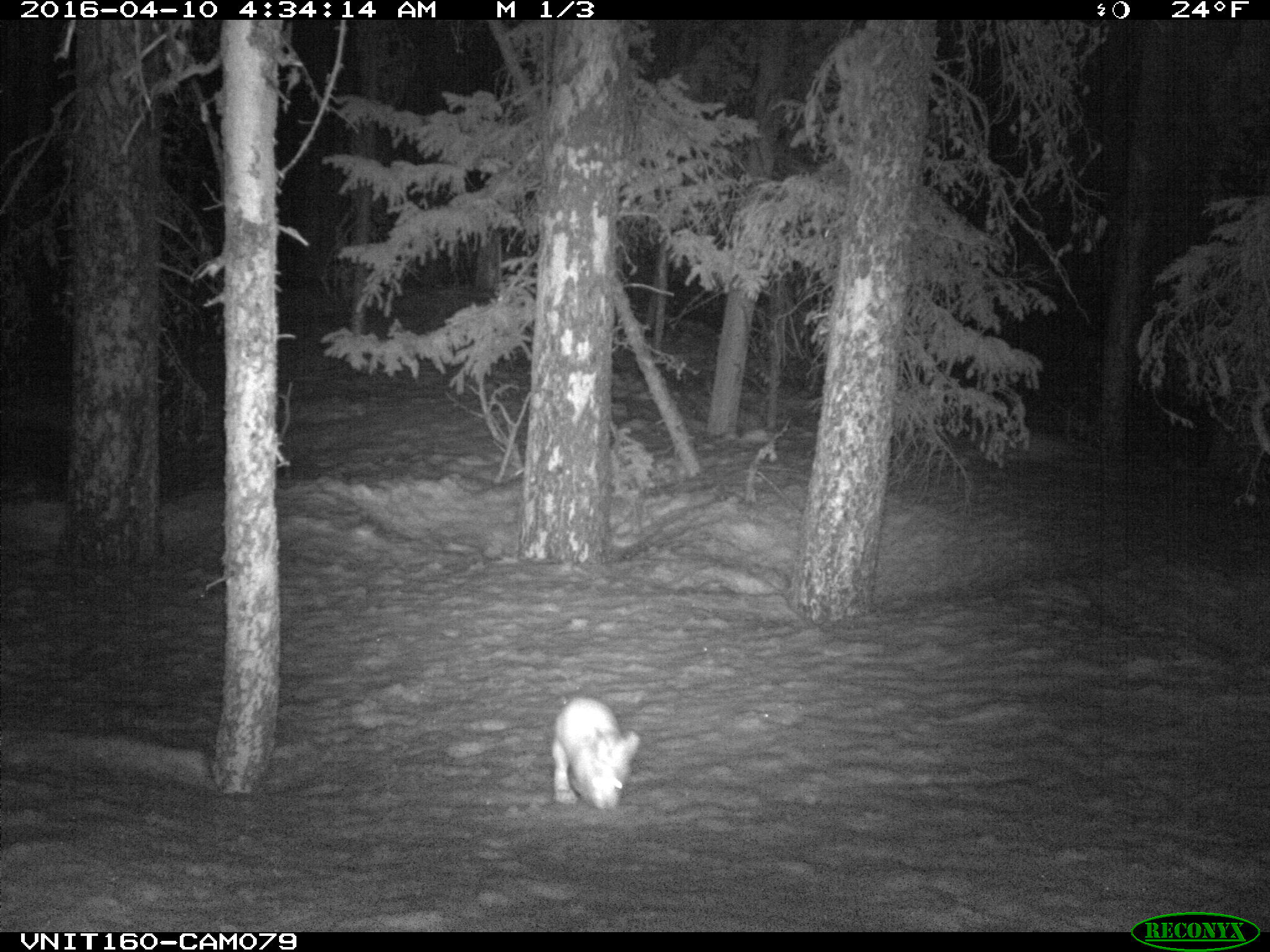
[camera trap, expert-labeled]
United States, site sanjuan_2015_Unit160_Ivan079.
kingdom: Animalia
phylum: Chordata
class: Mammalia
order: Lagomorpha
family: Leporidae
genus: Lepus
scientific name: Lepus americanus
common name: snowshoe hare